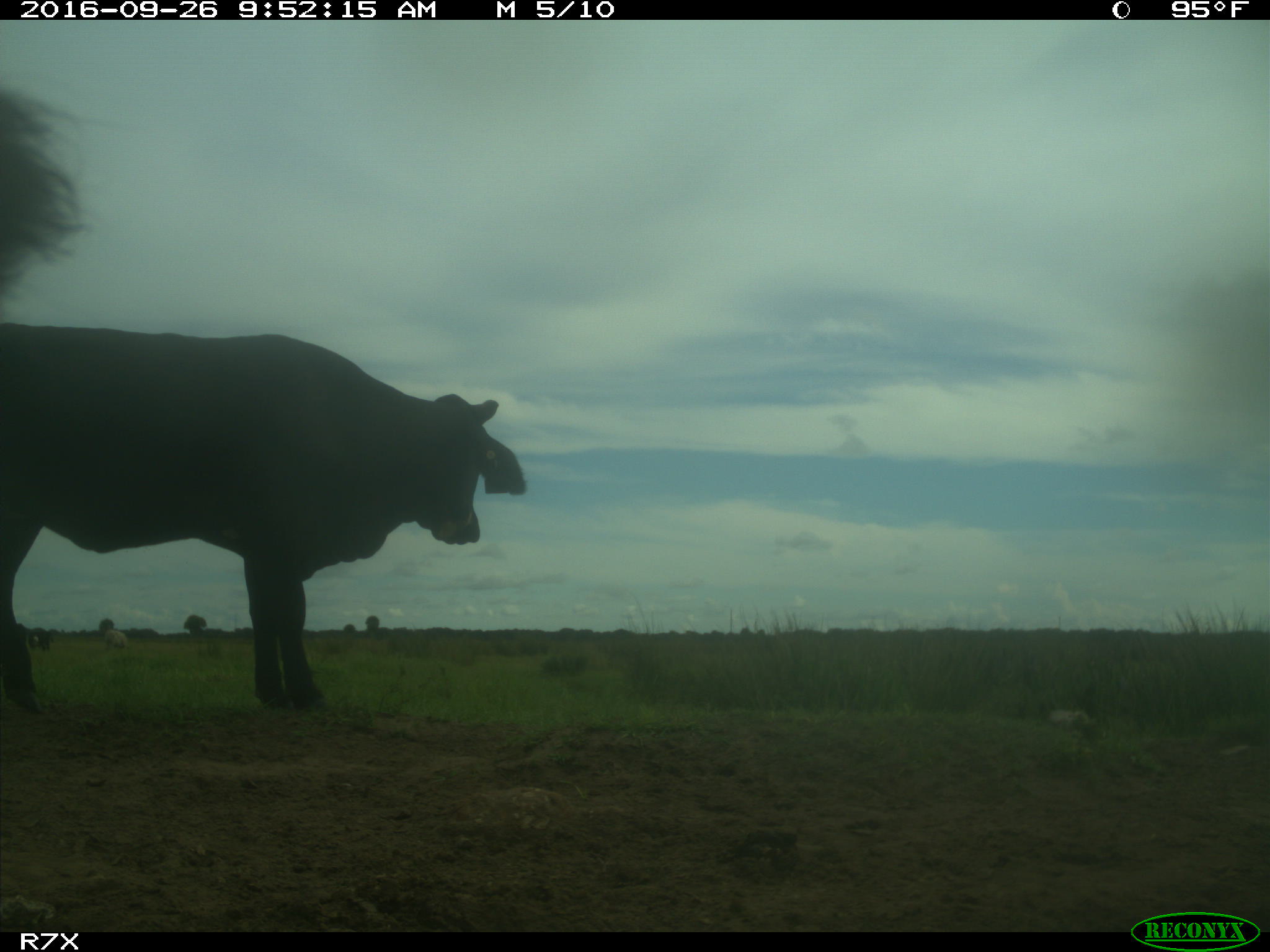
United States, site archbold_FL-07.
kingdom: Animalia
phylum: Chordata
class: Mammalia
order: Artiodactyla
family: Bovidae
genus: Bos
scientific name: Bos taurus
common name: domestic cow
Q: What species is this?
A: Bos taurus (domestic cow).